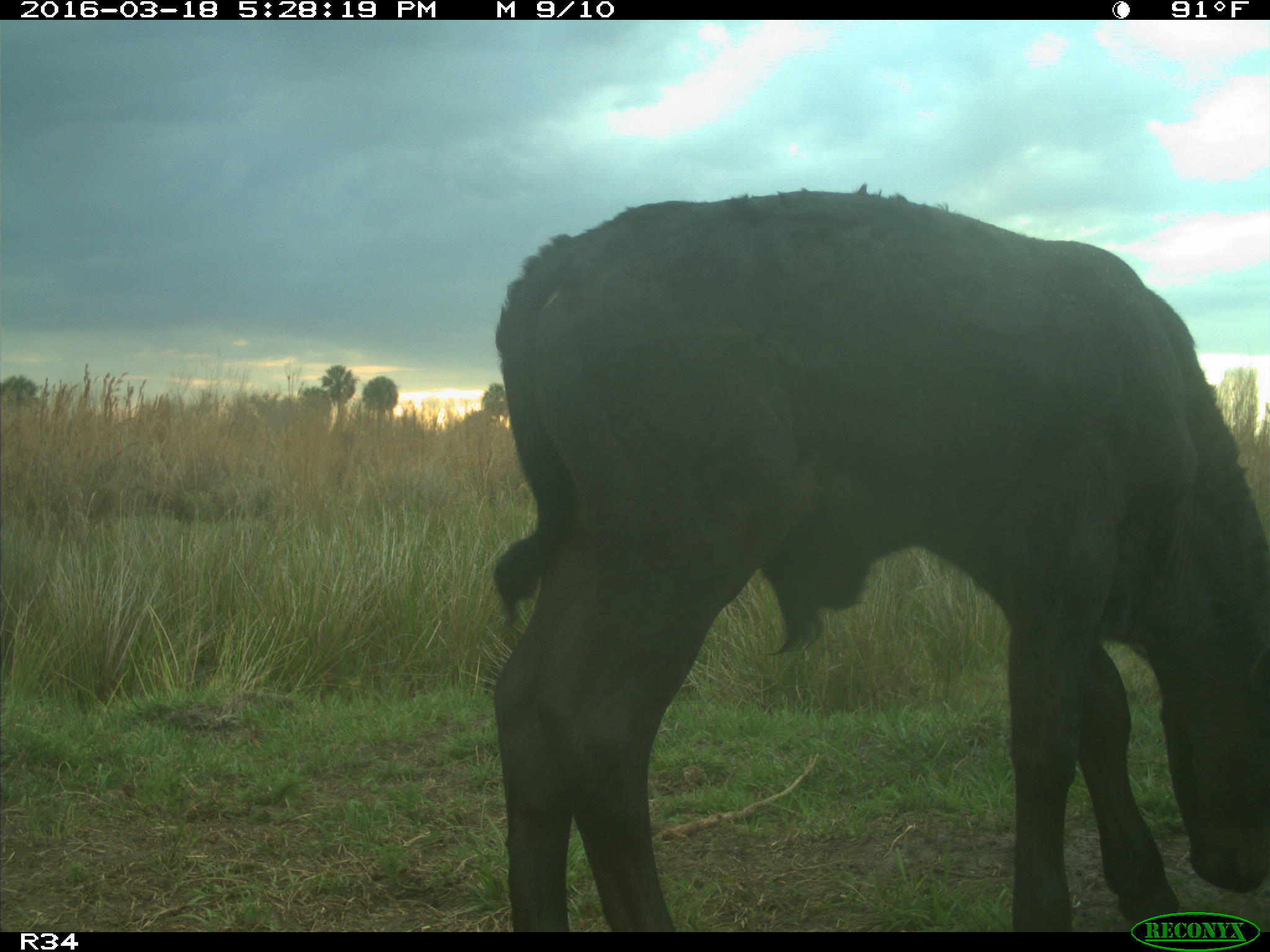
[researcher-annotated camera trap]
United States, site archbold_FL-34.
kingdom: Animalia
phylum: Chordata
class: Mammalia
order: Artiodactyla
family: Bovidae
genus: Bos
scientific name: Bos taurus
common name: domestic cow